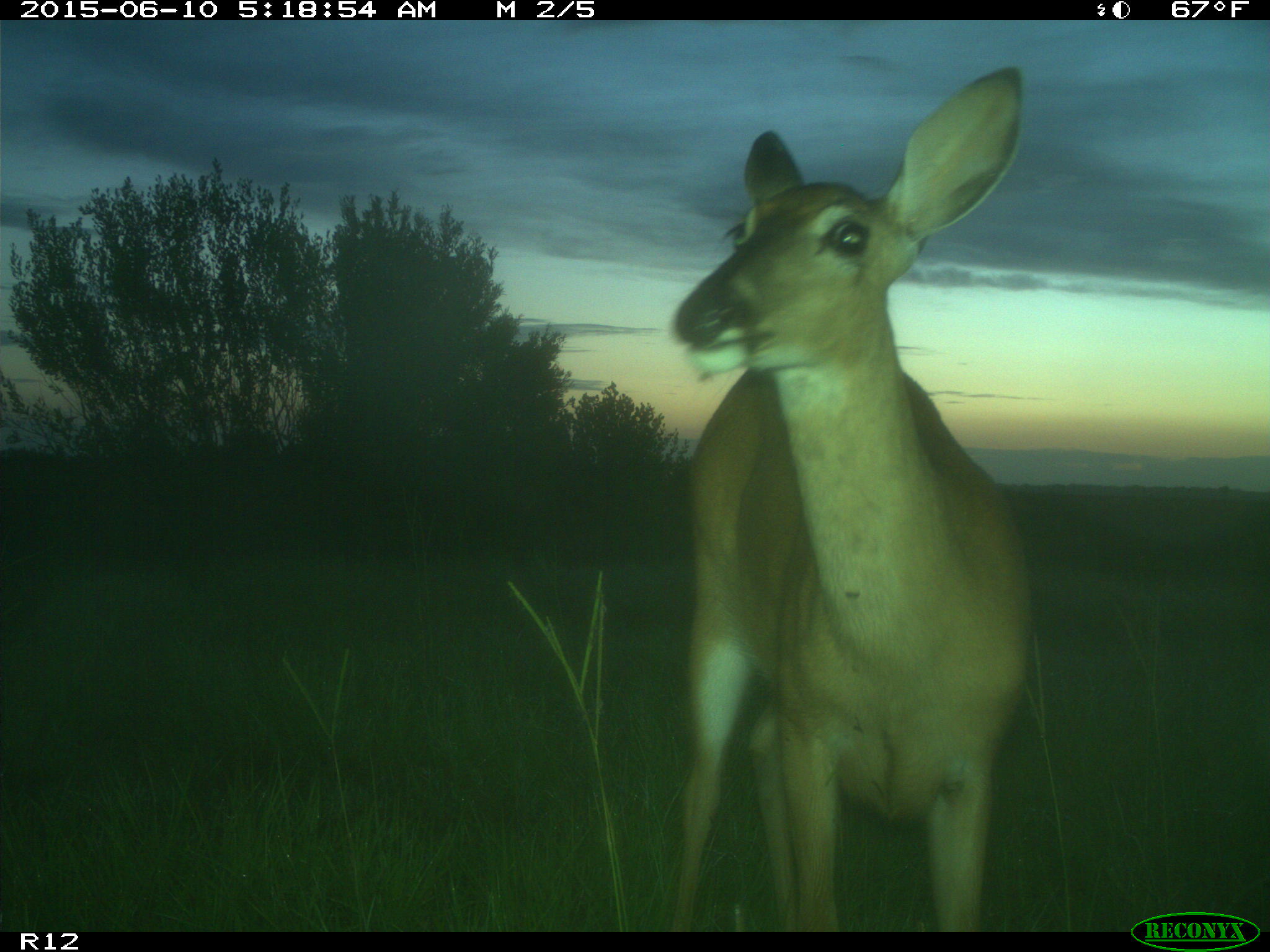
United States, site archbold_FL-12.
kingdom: Animalia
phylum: Chordata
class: Mammalia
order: Artiodactyla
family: Cervidae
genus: Odocoileus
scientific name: Odocoileus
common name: deer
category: unidentified deer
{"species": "unidentified deer (deer) (Odocoileus)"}